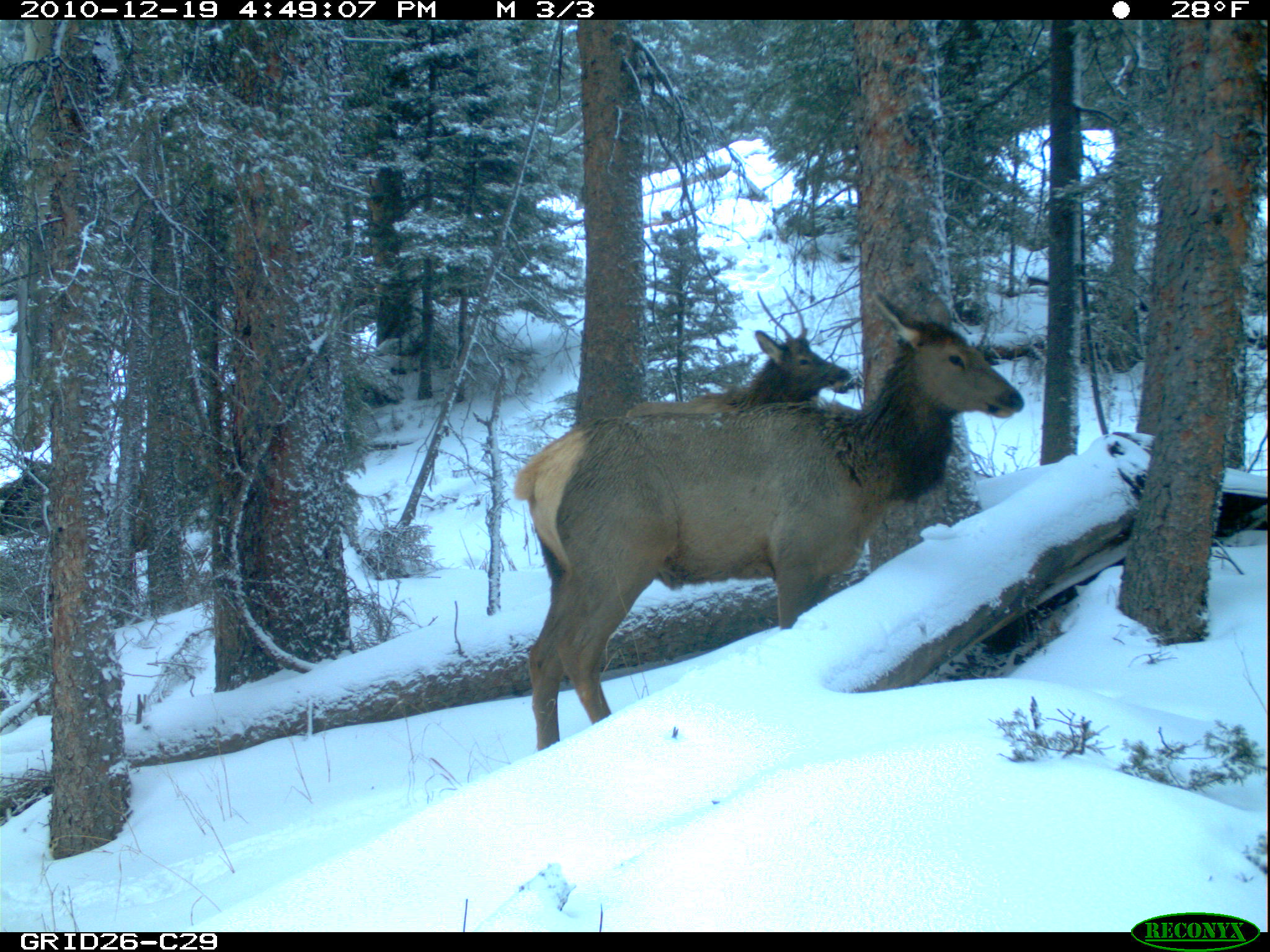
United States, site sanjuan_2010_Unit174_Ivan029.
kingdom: Animalia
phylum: Chordata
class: Mammalia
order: Artiodactyla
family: Cervidae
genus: Cervus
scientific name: Cervus elaphus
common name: red deer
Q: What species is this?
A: Cervus elaphus (red deer).